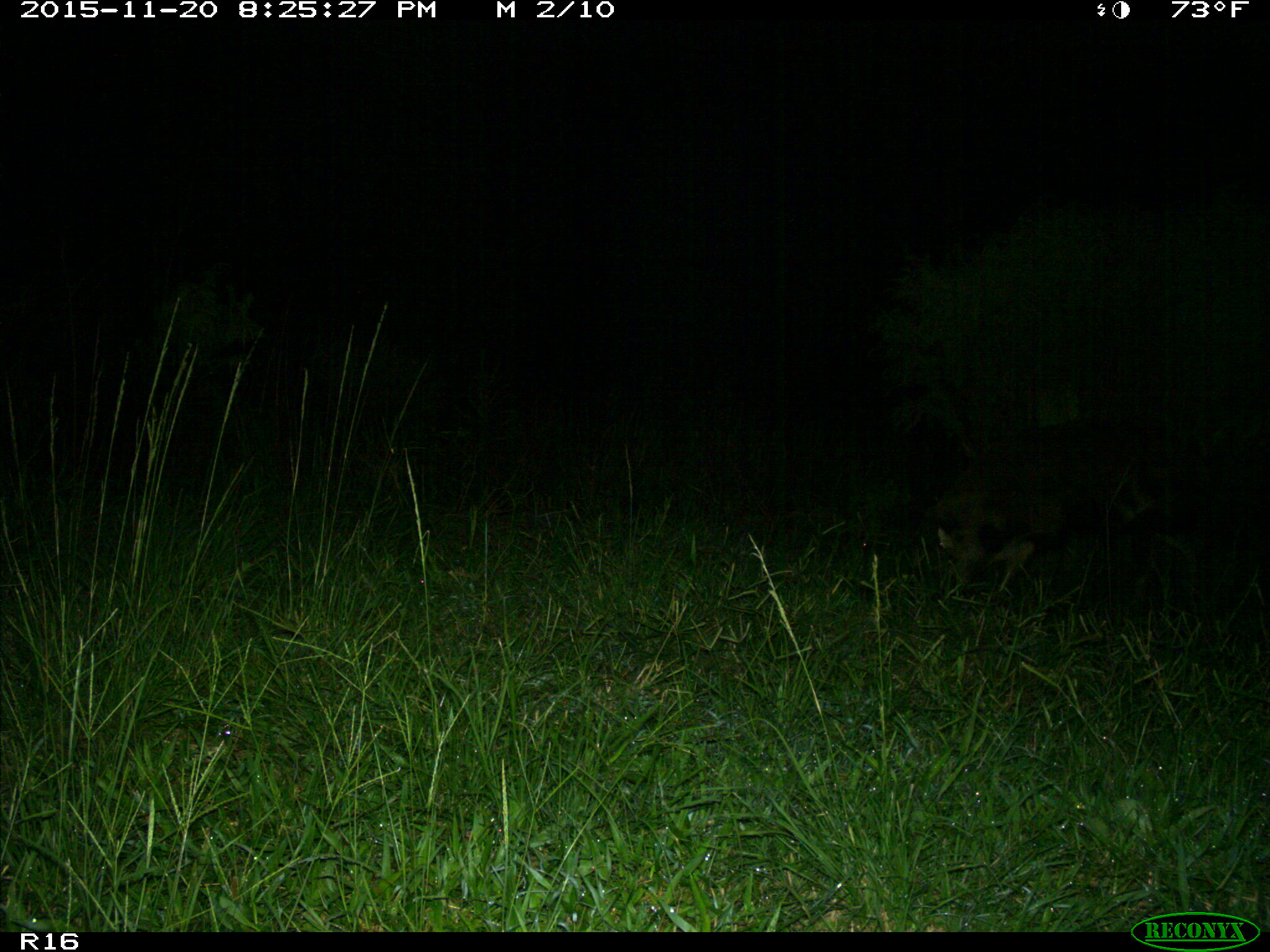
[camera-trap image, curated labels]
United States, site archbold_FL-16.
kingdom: Animalia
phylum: Chordata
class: Mammalia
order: Artiodactyla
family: Suidae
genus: Sus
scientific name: Sus scrofa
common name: wild boar